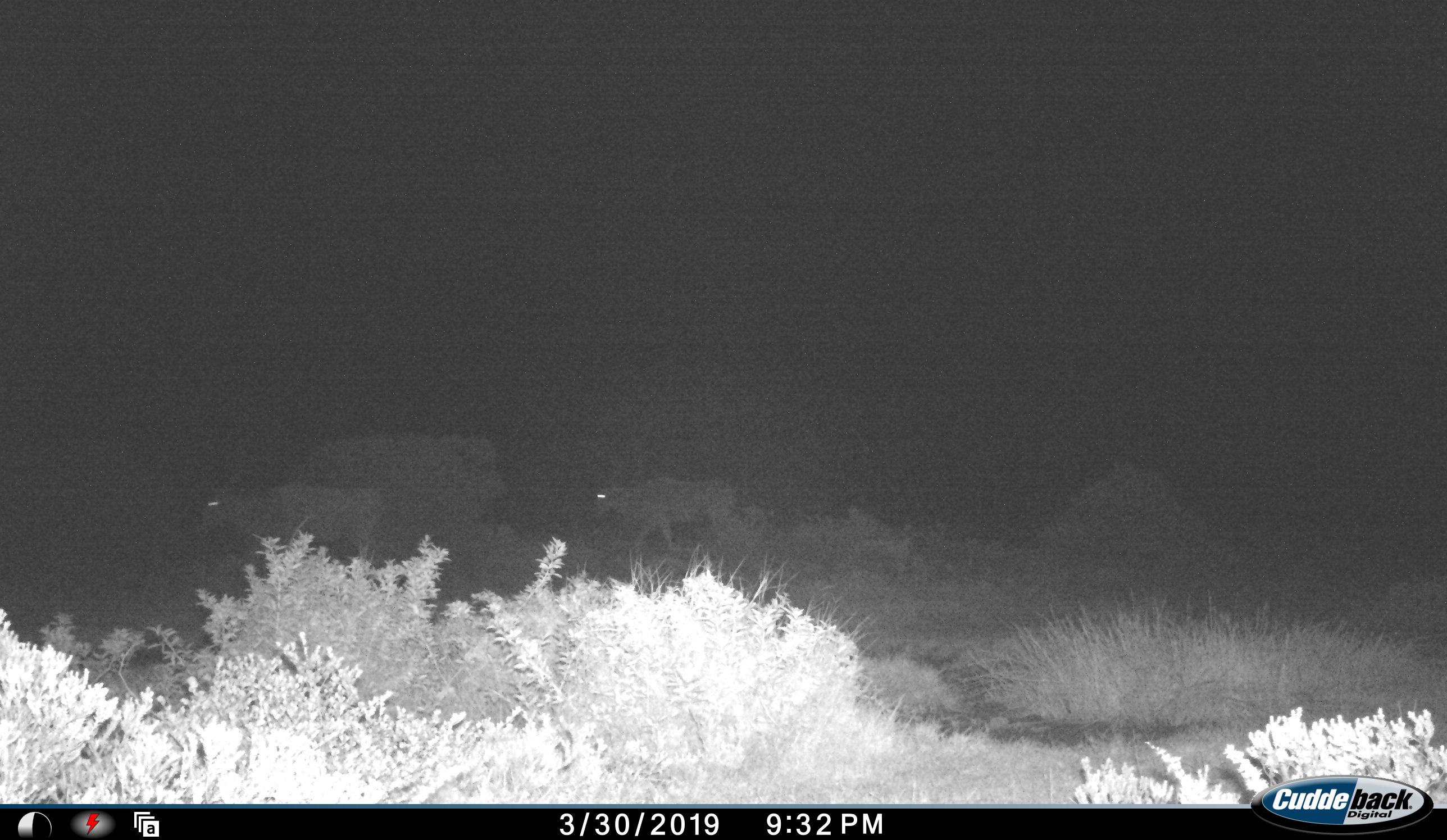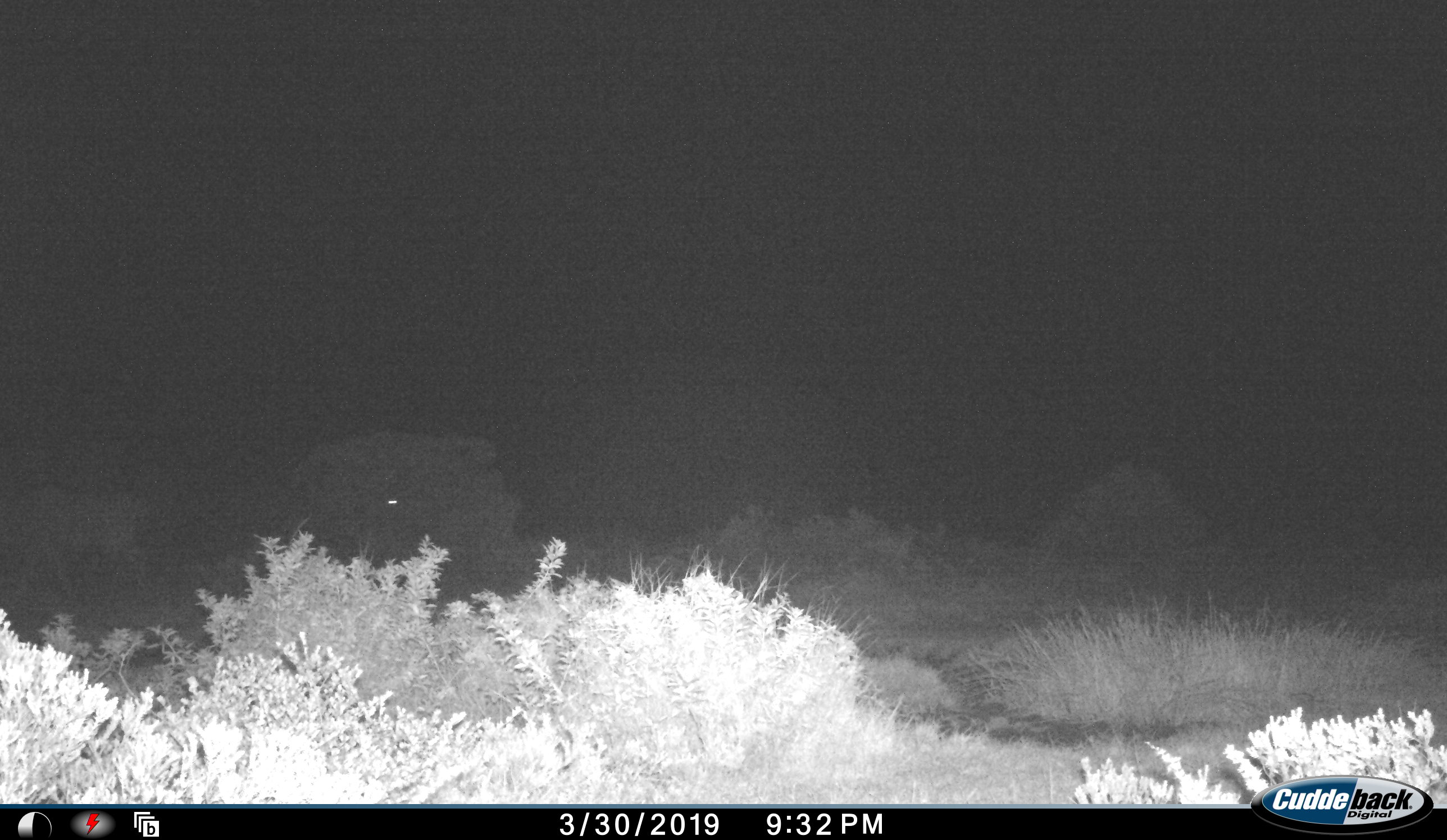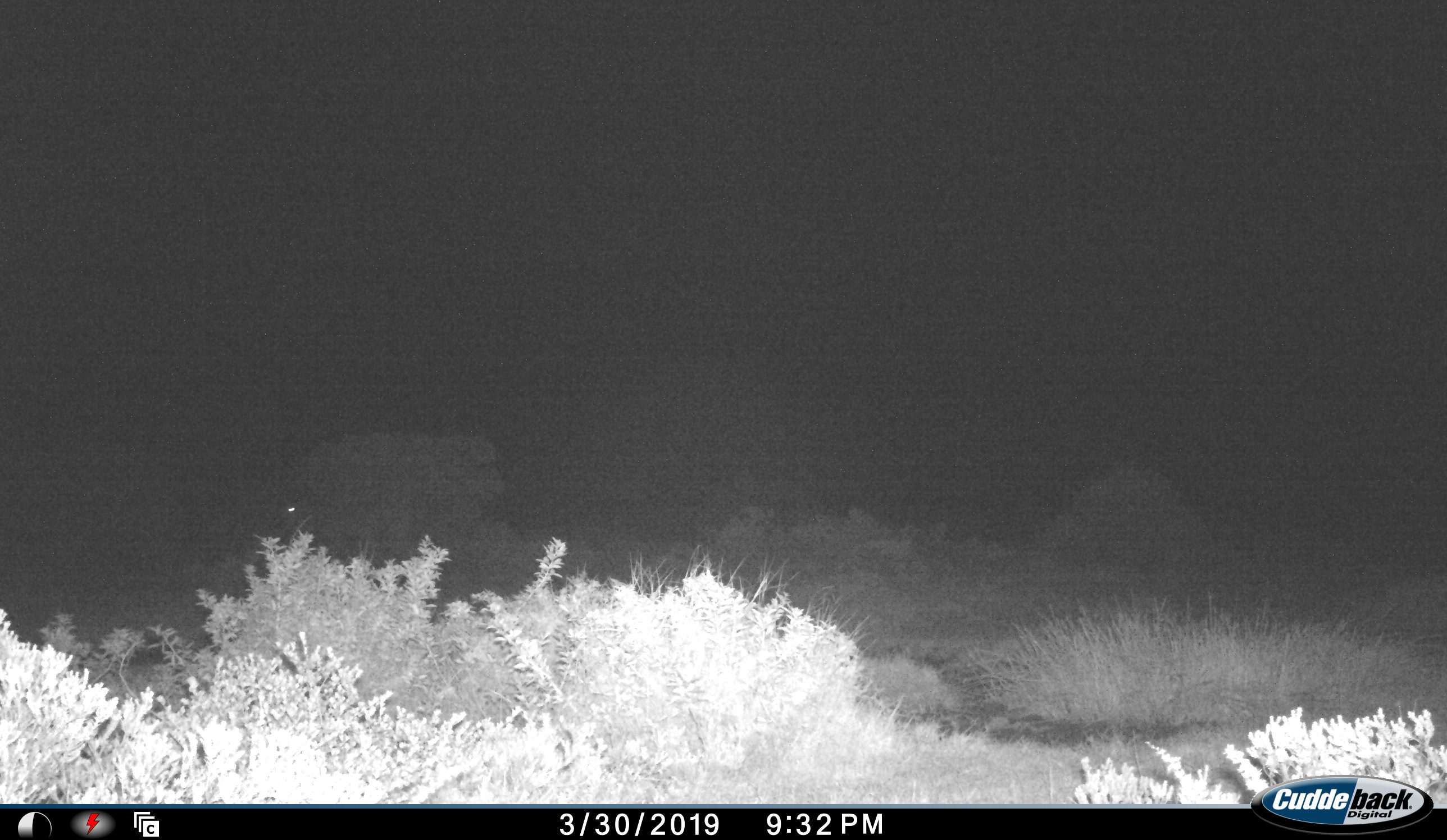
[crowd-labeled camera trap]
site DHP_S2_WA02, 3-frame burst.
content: unidentified animal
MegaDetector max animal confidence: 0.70